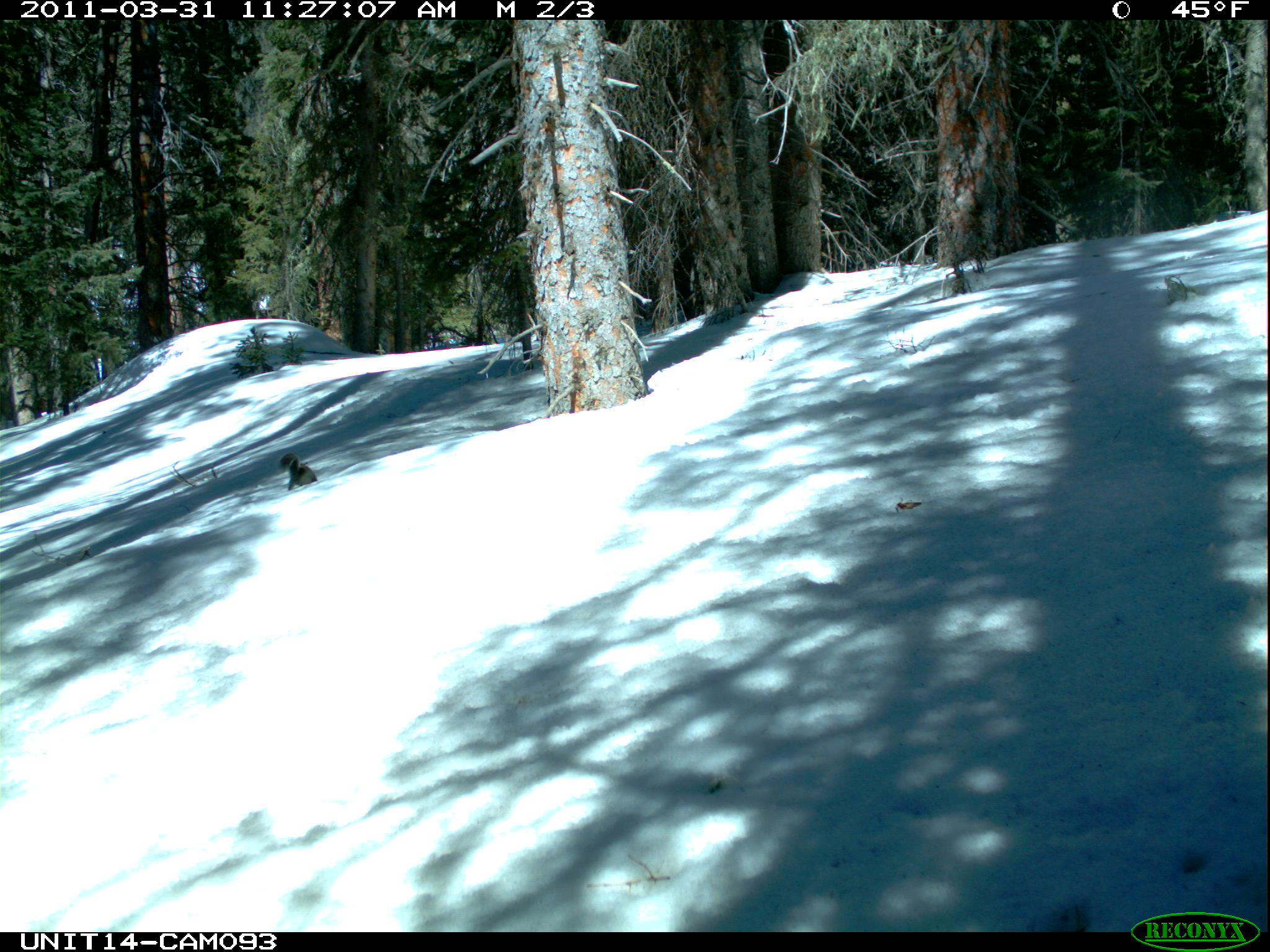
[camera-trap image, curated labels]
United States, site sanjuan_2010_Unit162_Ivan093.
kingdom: Animalia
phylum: Chordata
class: Mammalia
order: Rodentia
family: Sciuridae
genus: Tamiasciurus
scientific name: Tamiasciurus hudsonicus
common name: american red squirrel